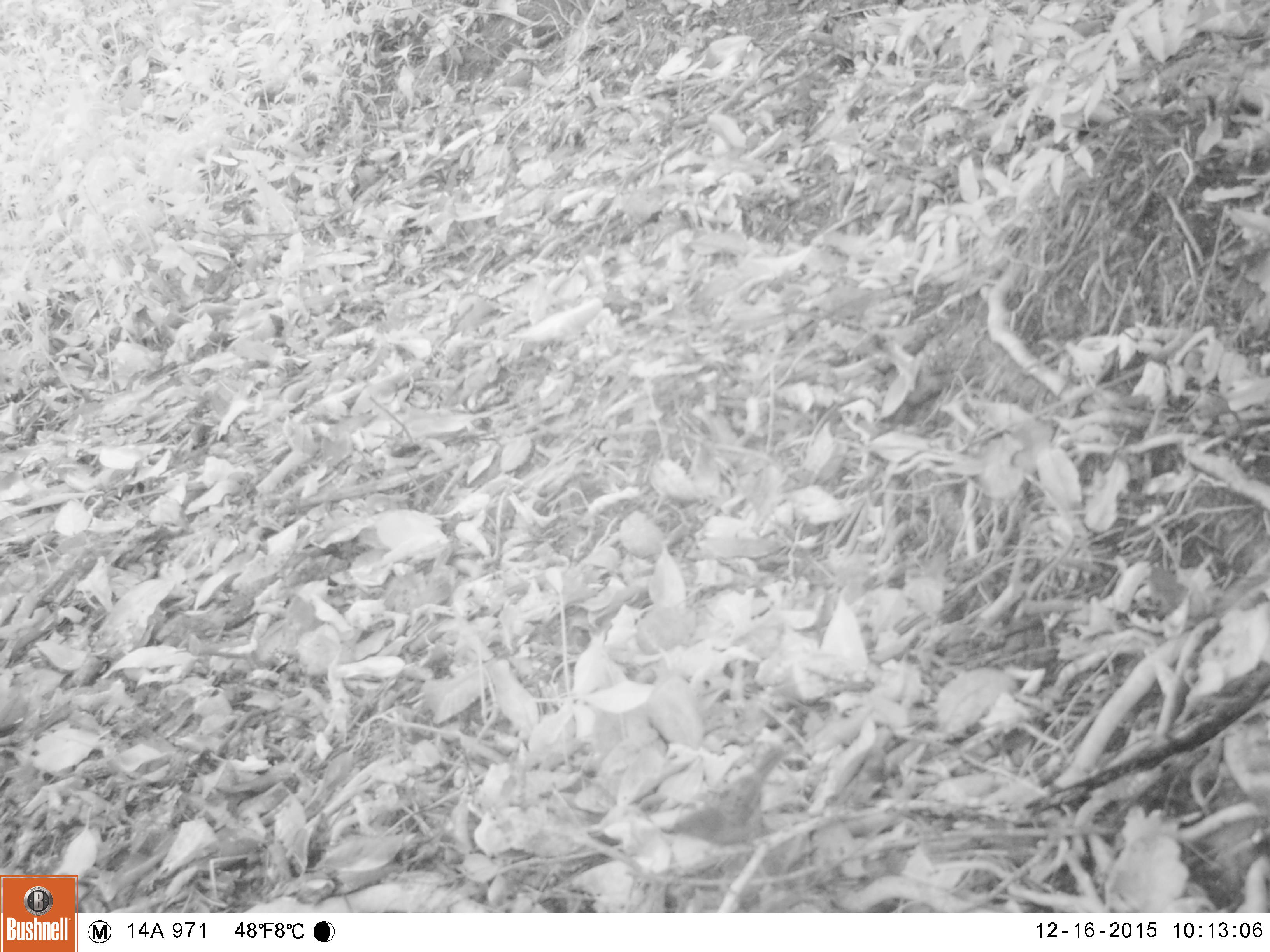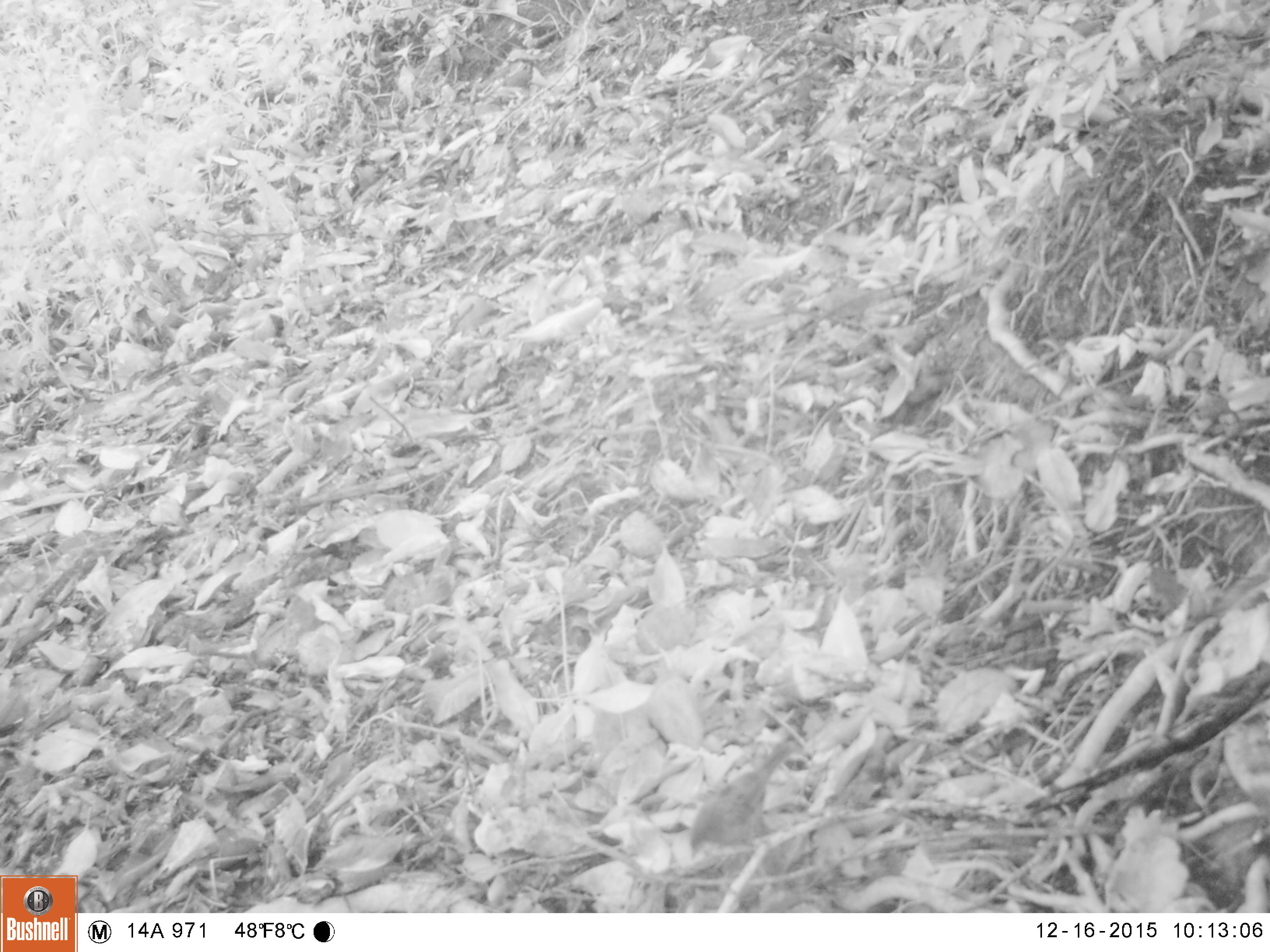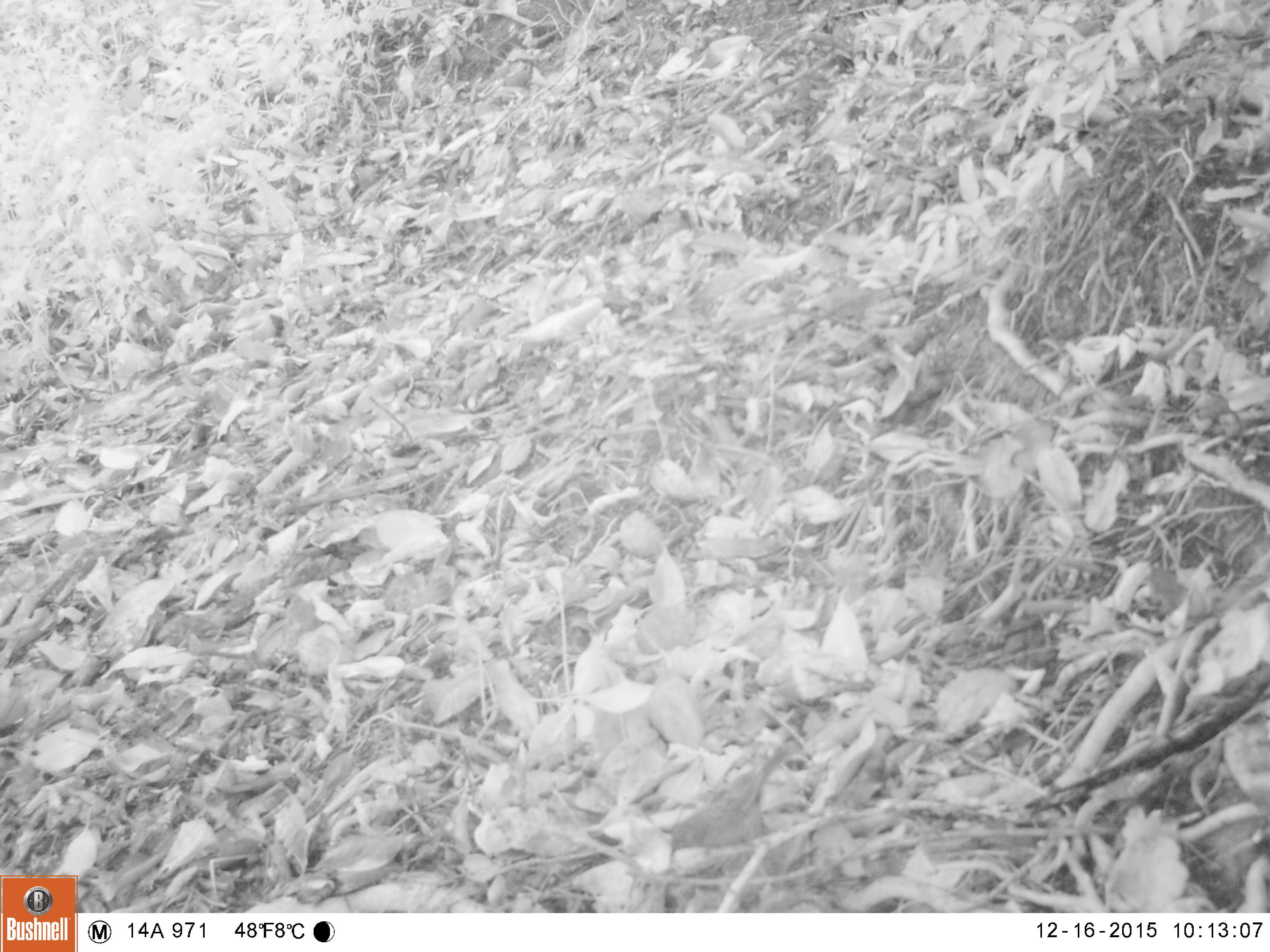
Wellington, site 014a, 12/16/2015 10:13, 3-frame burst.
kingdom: Animalia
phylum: Chordata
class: Aves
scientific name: Aves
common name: bird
Bird (Aves).